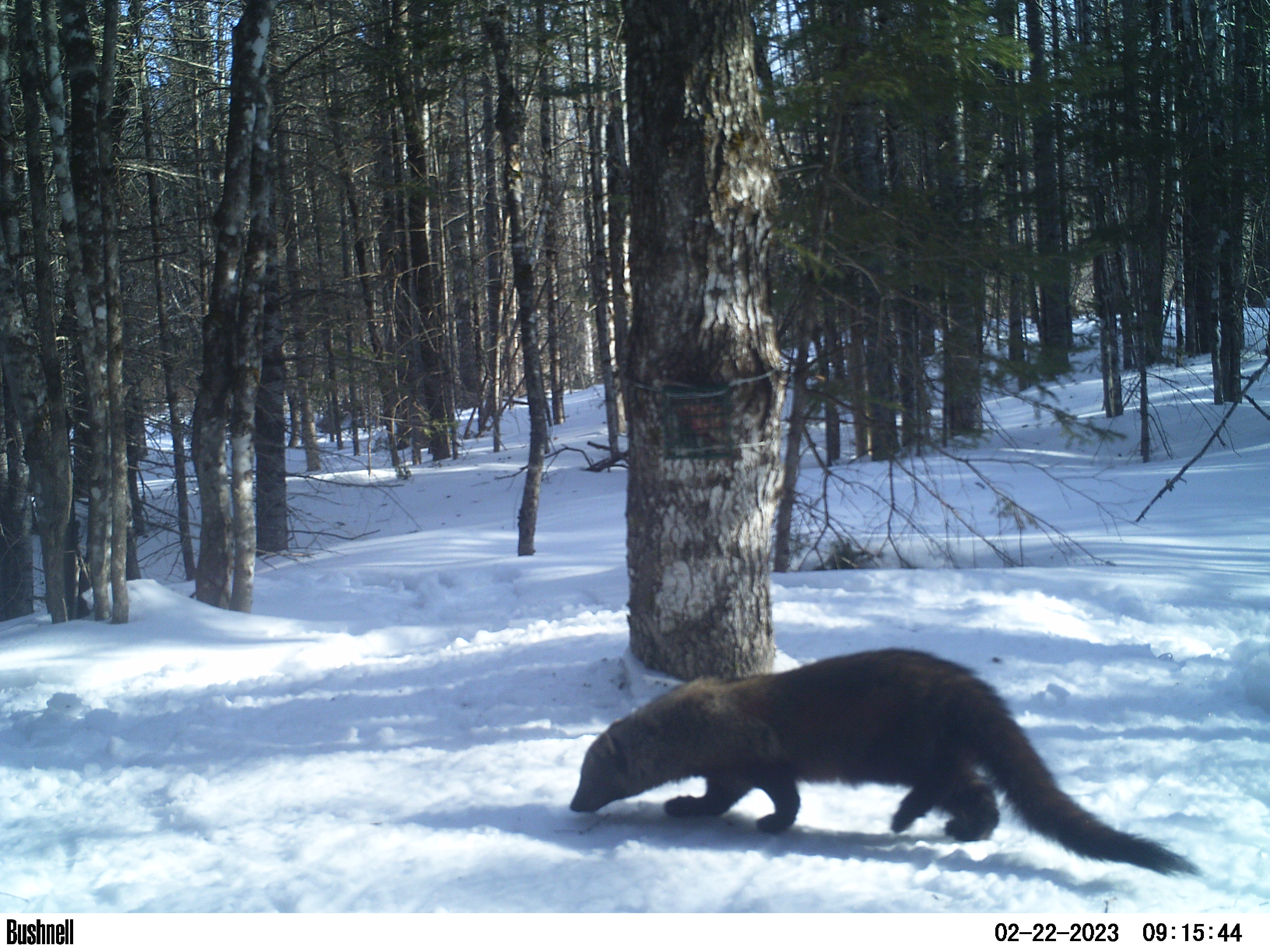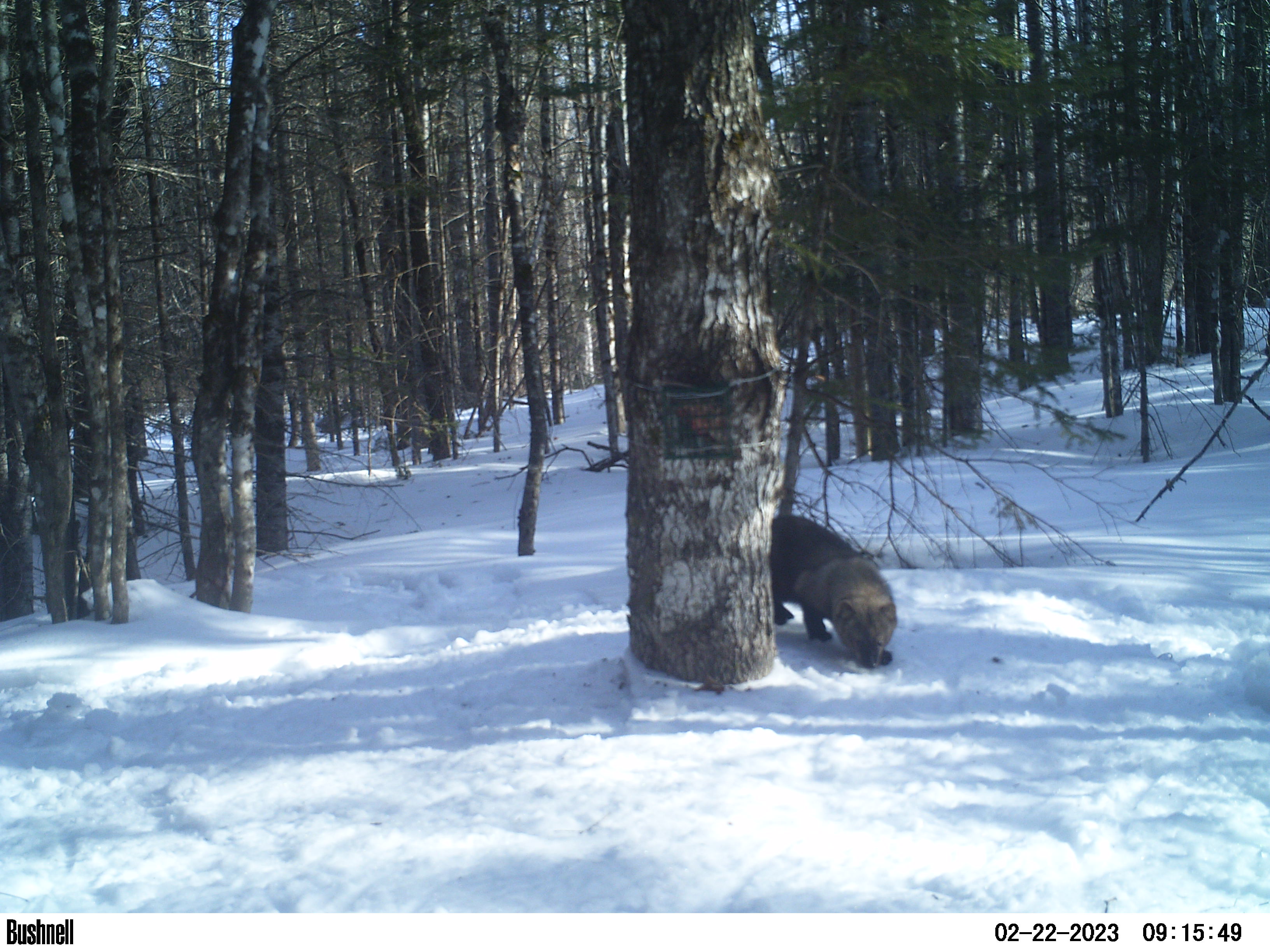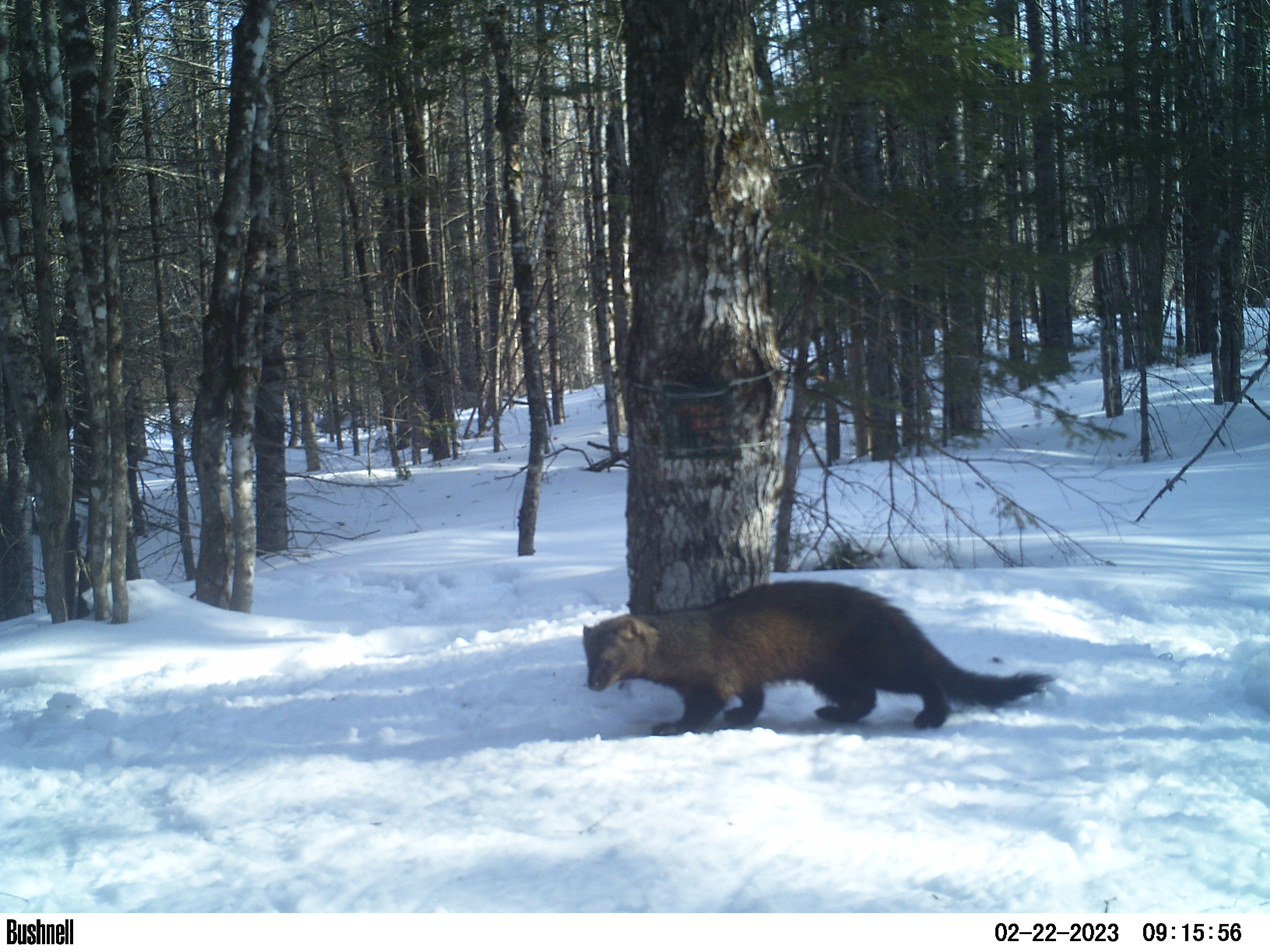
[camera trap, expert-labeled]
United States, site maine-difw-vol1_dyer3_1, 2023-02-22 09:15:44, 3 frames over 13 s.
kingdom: Animalia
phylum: Chordata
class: Mammalia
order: Carnivora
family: Mustelidae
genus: Pekania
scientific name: Pekania pennanti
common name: fisher